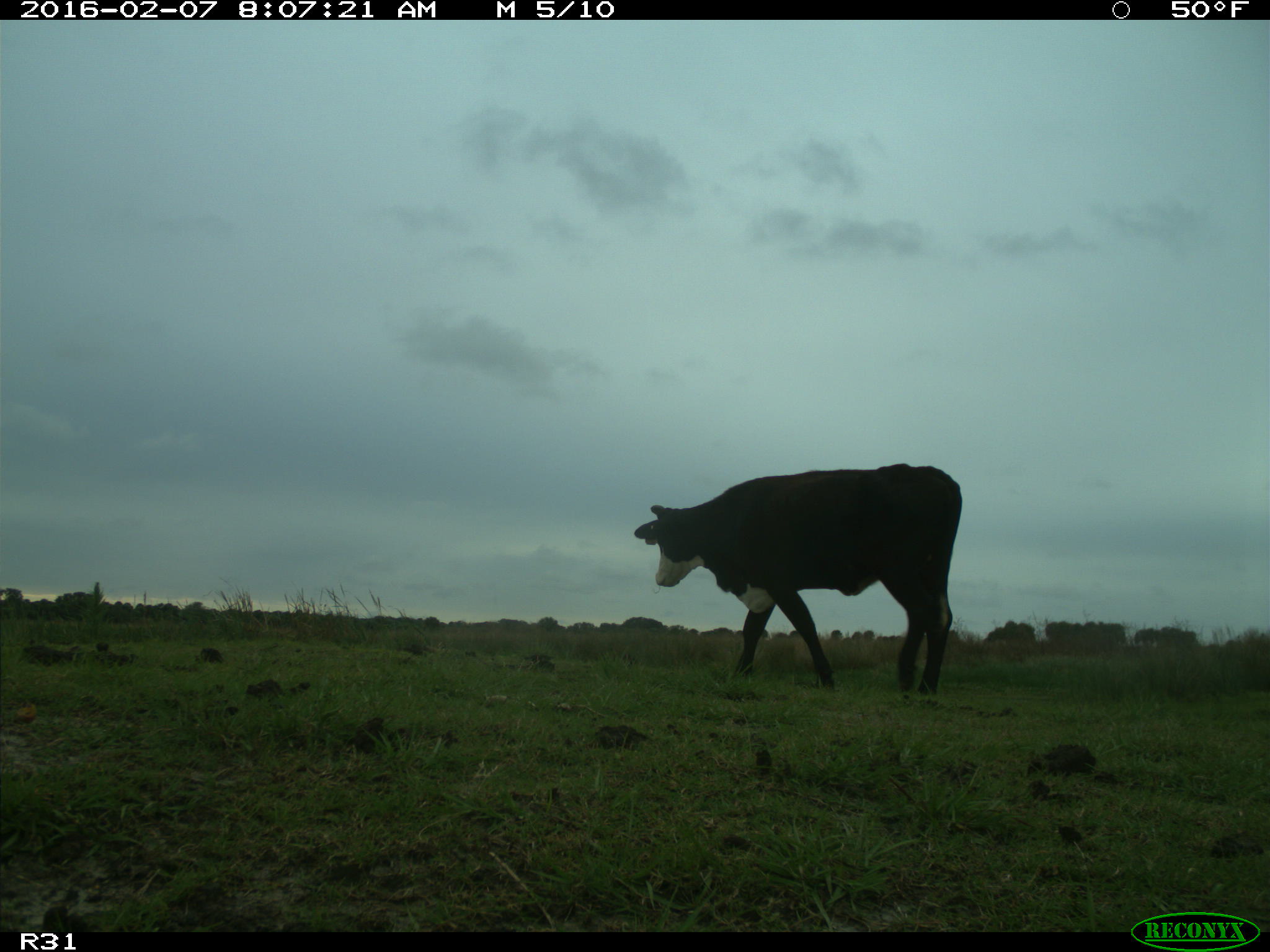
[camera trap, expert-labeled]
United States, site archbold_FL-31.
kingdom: Animalia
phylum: Chordata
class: Mammalia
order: Artiodactyla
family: Bovidae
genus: Bos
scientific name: Bos taurus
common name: domestic cow